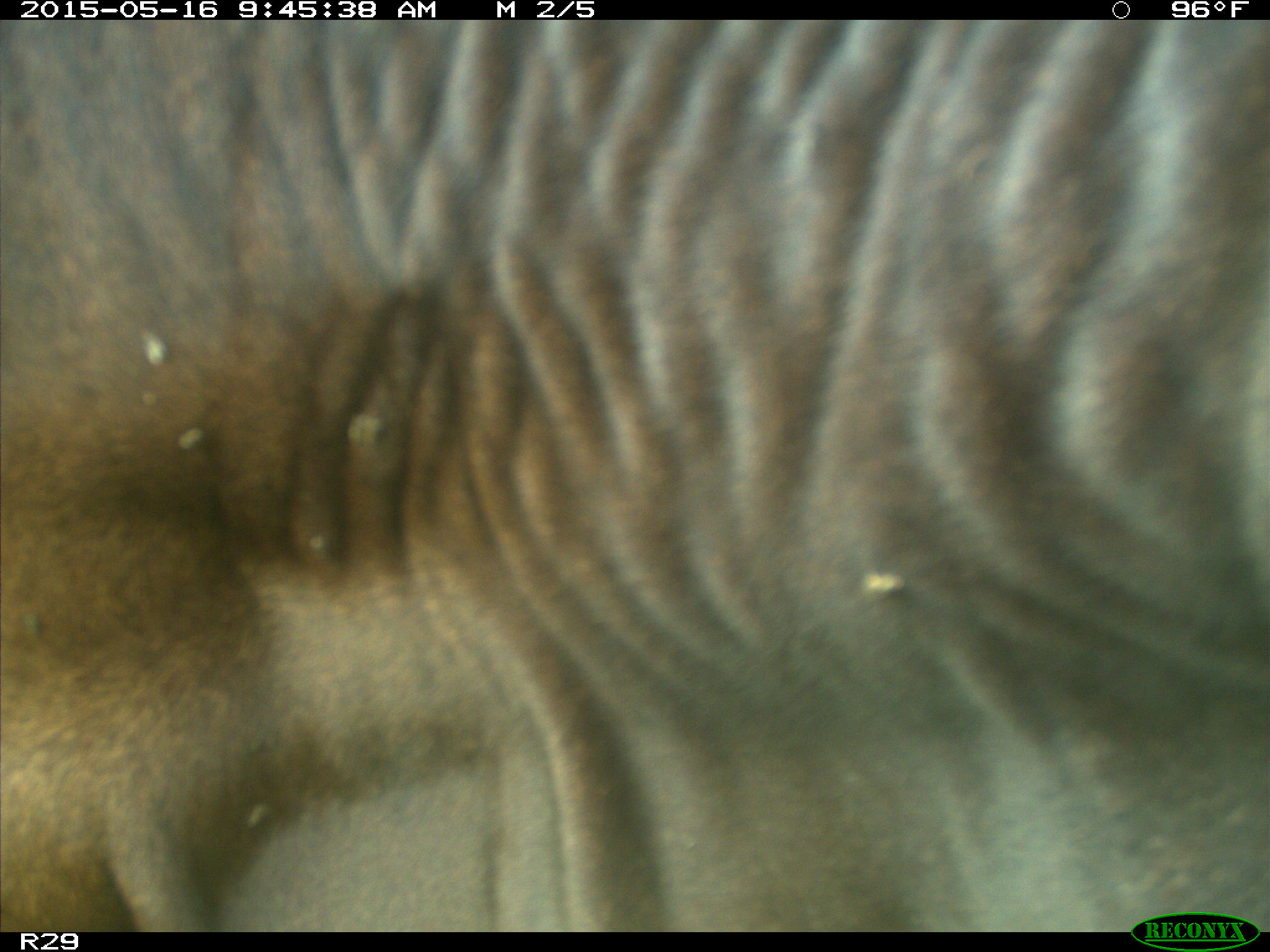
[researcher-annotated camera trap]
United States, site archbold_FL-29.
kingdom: Animalia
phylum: Chordata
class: Mammalia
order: Artiodactyla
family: Bovidae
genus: Bos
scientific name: Bos taurus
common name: domestic cow